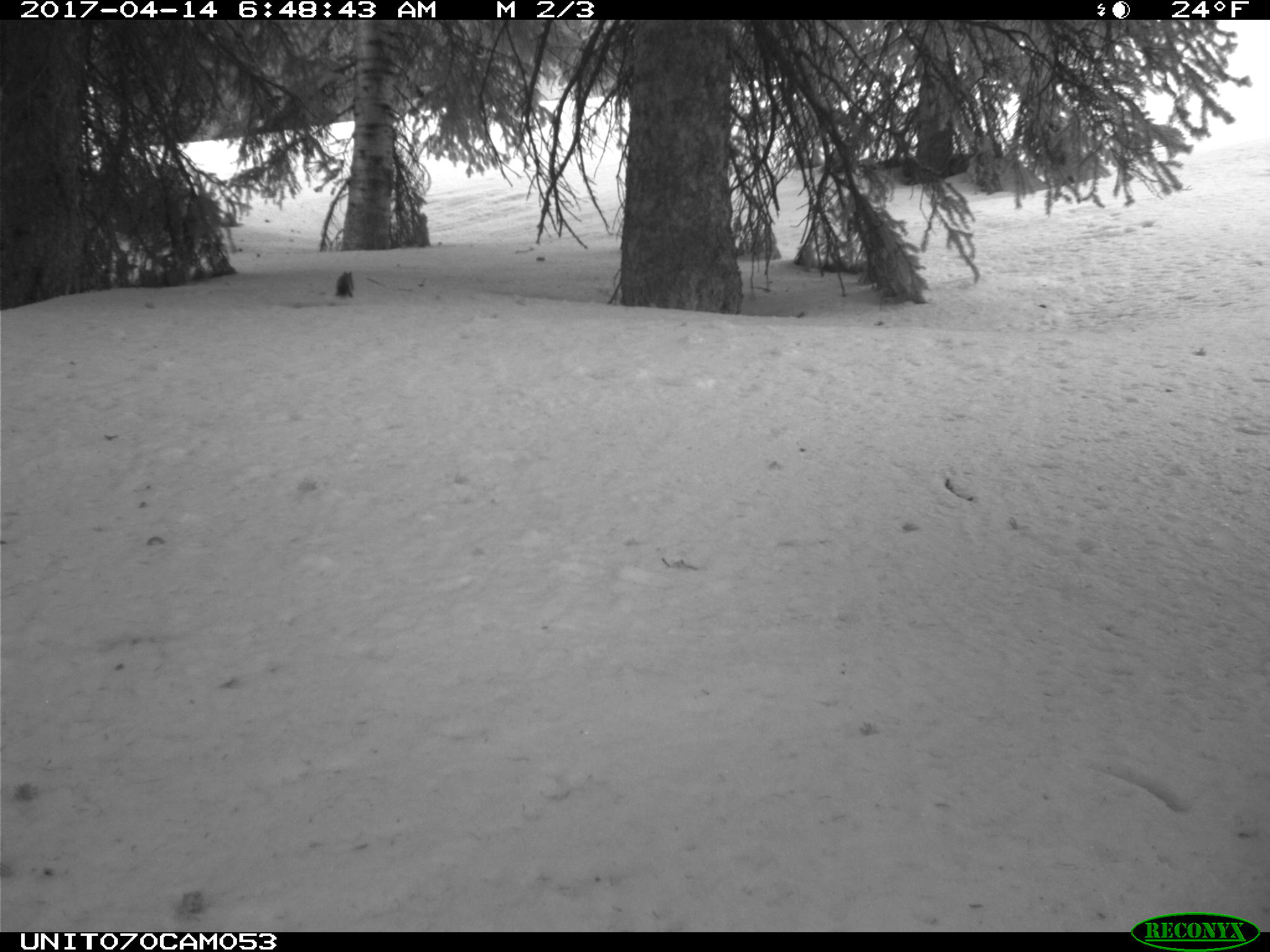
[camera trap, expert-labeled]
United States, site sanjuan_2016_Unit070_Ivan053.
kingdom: Animalia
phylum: Chordata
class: Mammalia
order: Rodentia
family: Sciuridae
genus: Tamiasciurus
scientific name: Tamiasciurus hudsonicus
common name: american red squirrel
Tamiasciurus hudsonicus (american red squirrel).